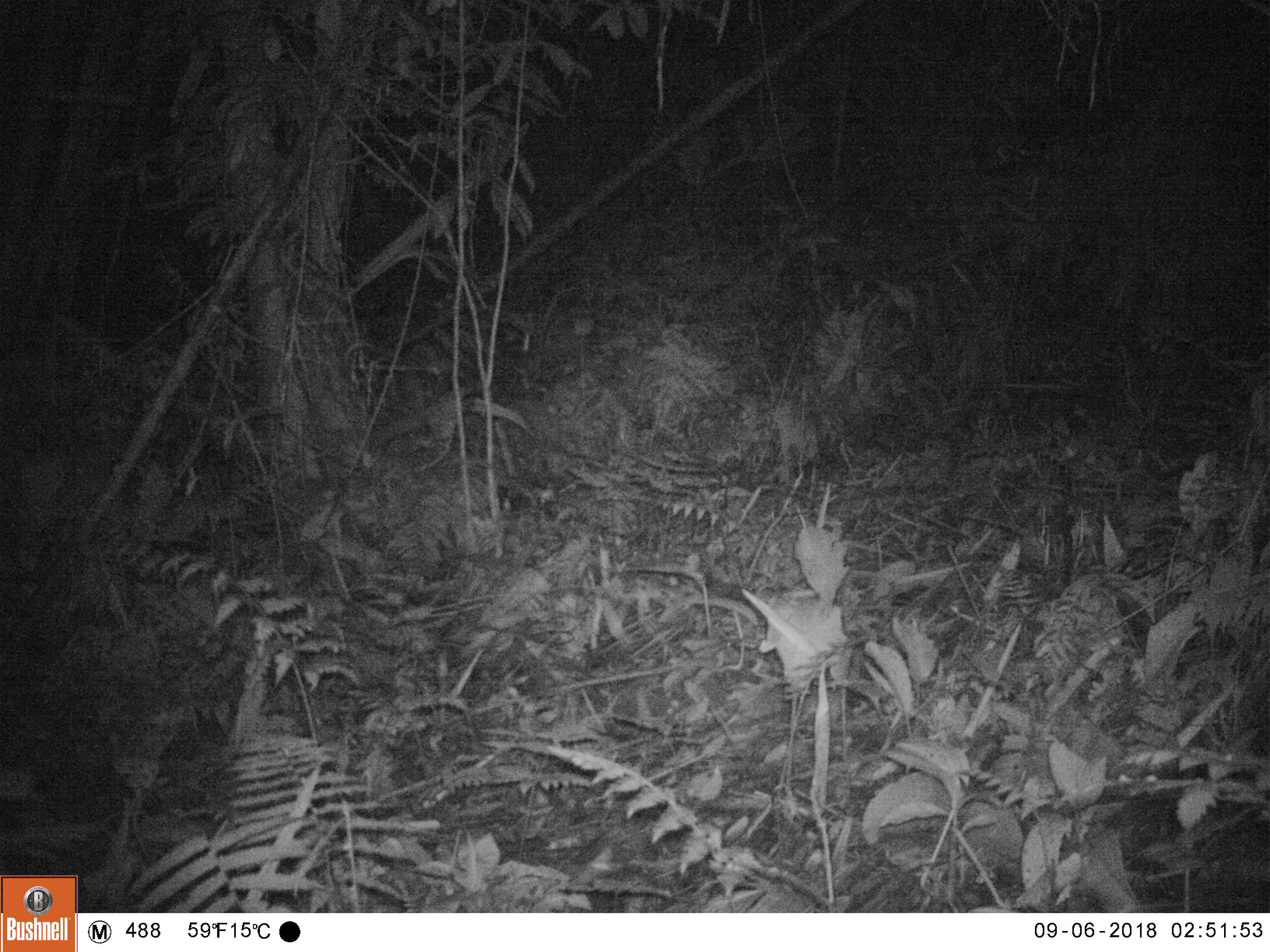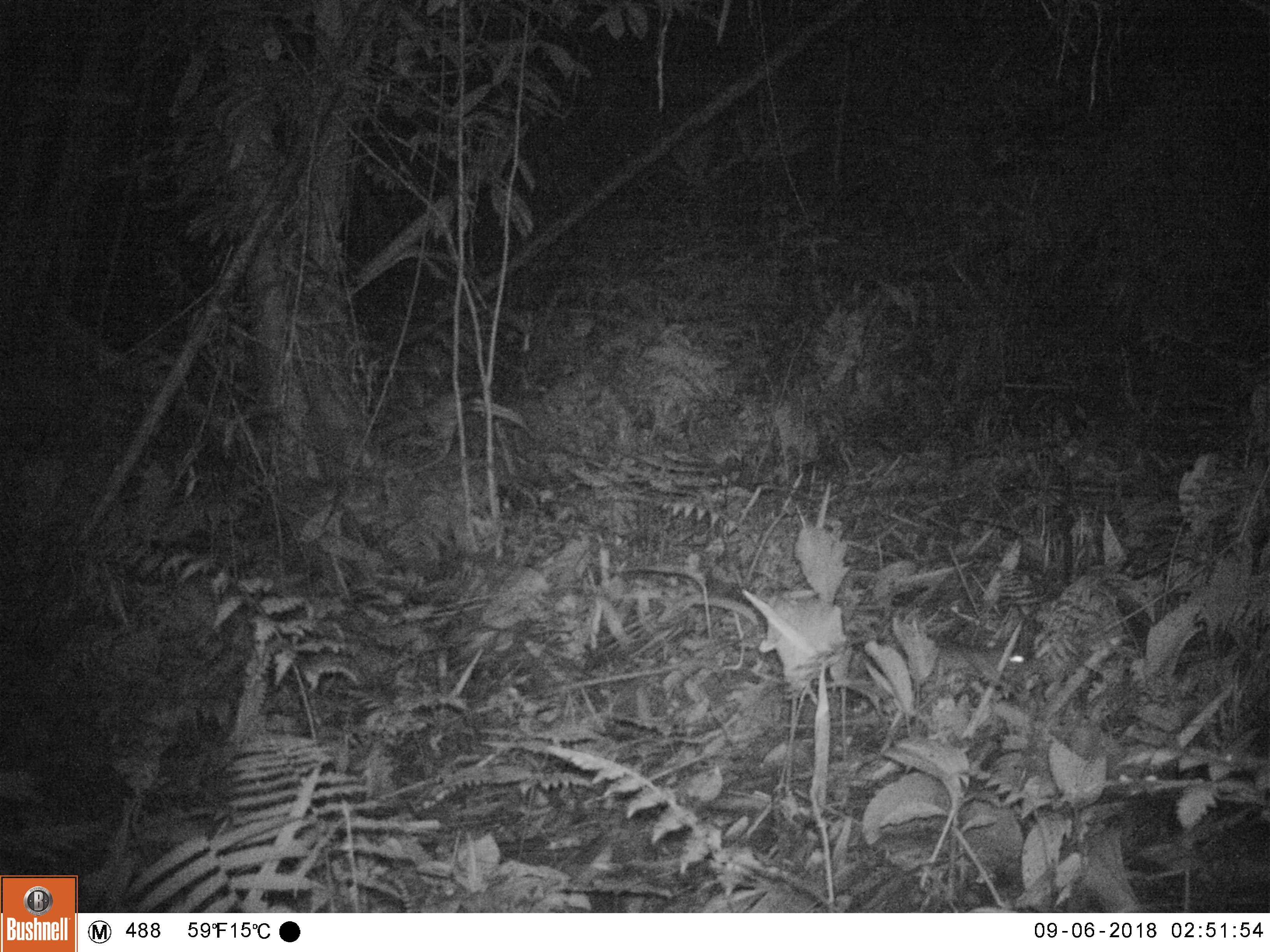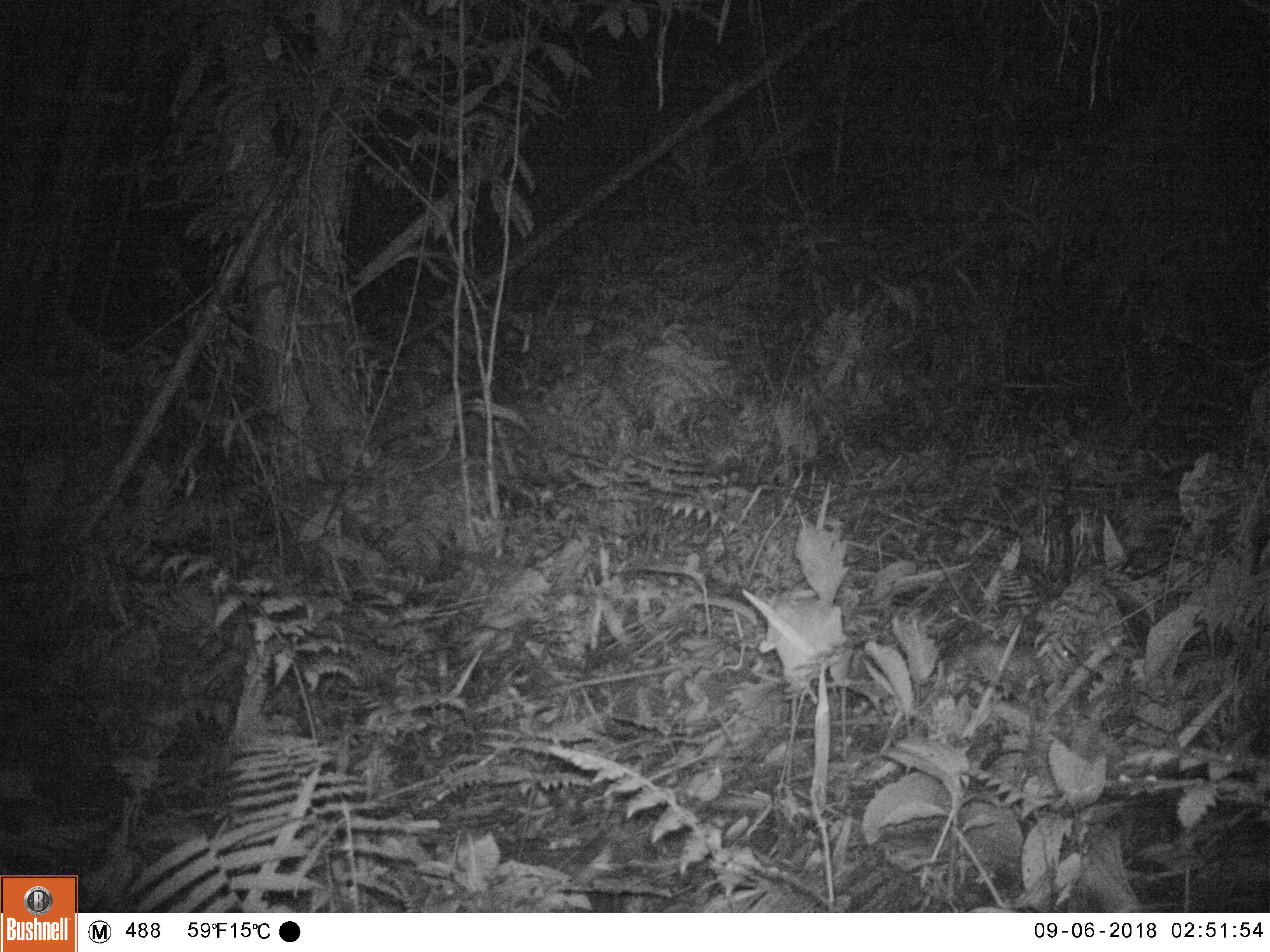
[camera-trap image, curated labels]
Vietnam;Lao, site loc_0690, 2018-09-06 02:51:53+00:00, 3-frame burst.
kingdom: Animalia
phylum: Chordata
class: Mammalia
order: Rodentia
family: Muridae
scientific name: Muridae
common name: old-world mice and rats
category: unidentified murid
Unidentified murid (old-world mice and rats) (Muridae). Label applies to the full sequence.